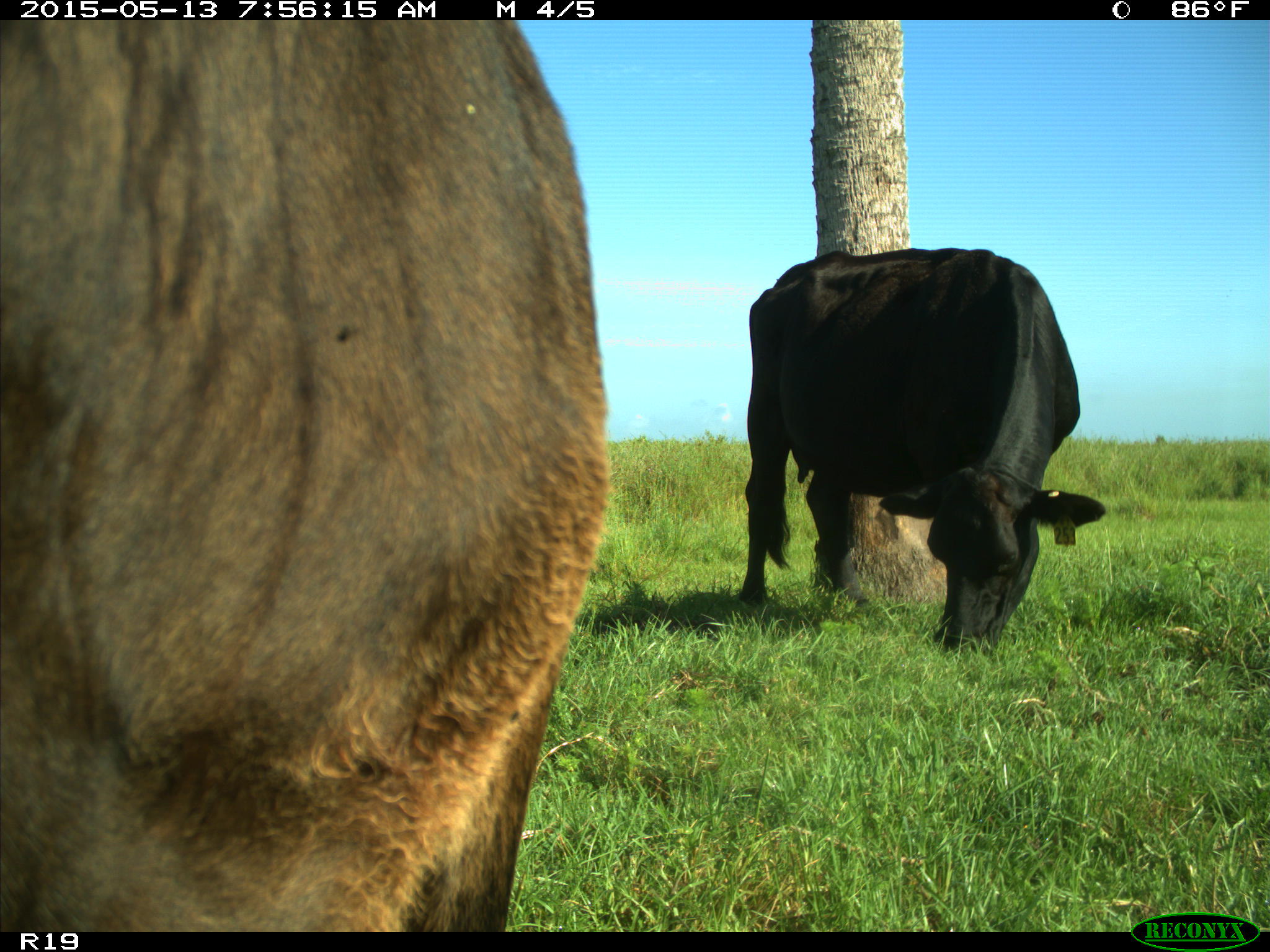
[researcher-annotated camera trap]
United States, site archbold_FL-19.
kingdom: Animalia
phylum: Chordata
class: Mammalia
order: Artiodactyla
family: Bovidae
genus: Bos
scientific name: Bos taurus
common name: domestic cow